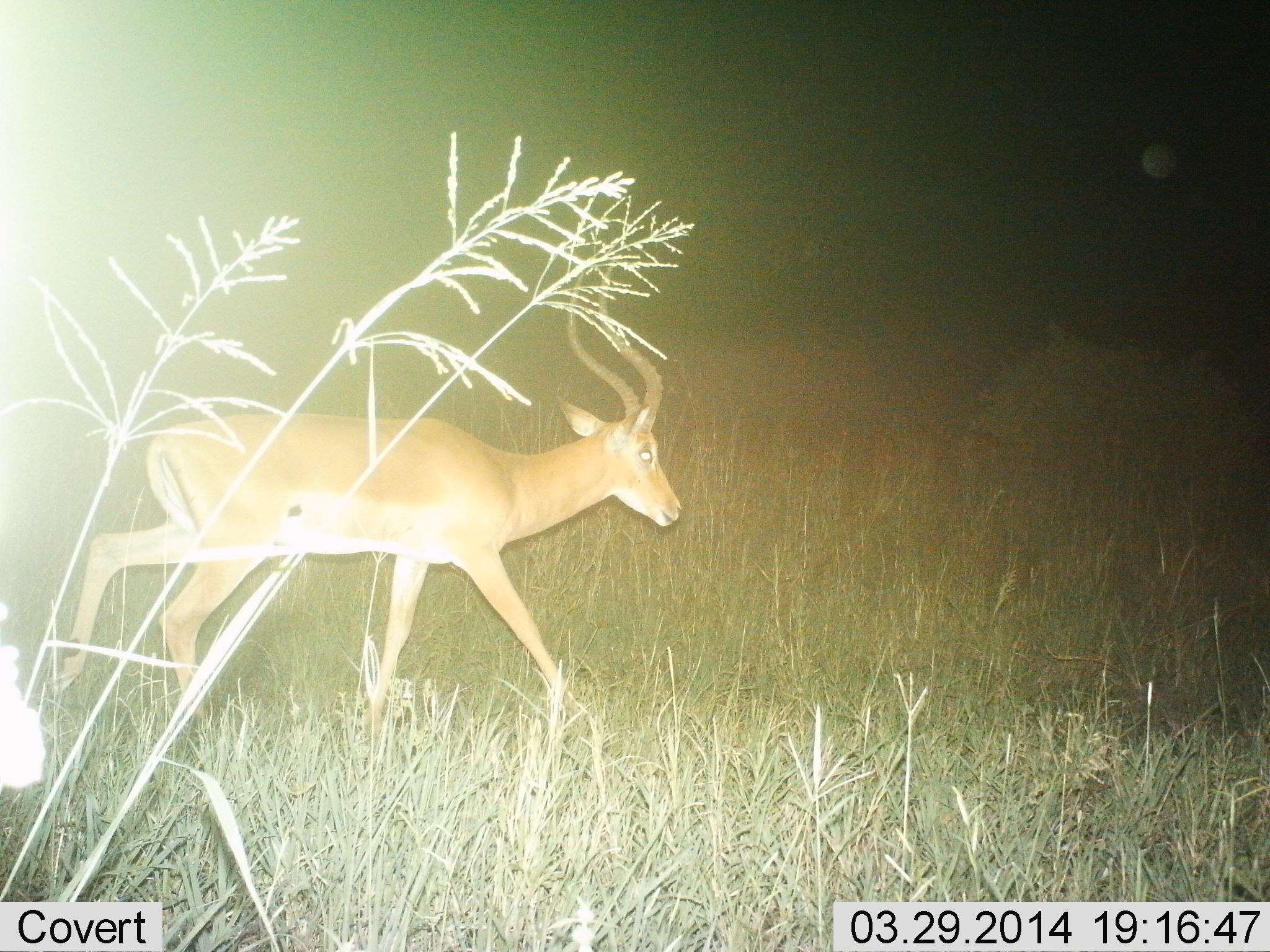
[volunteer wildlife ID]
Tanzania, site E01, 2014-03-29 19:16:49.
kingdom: Animalia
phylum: Chordata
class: Mammalia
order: Artiodactyla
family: Bovidae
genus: Aepyceros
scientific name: Aepyceros melampus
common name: impala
Impala (Aepyceros melampus), count 1. Behavior (volunteer vote fractions): standing 0%, resting 0%, moving 100%, interacting 0%. Young present (vote fraction): 0%. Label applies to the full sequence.